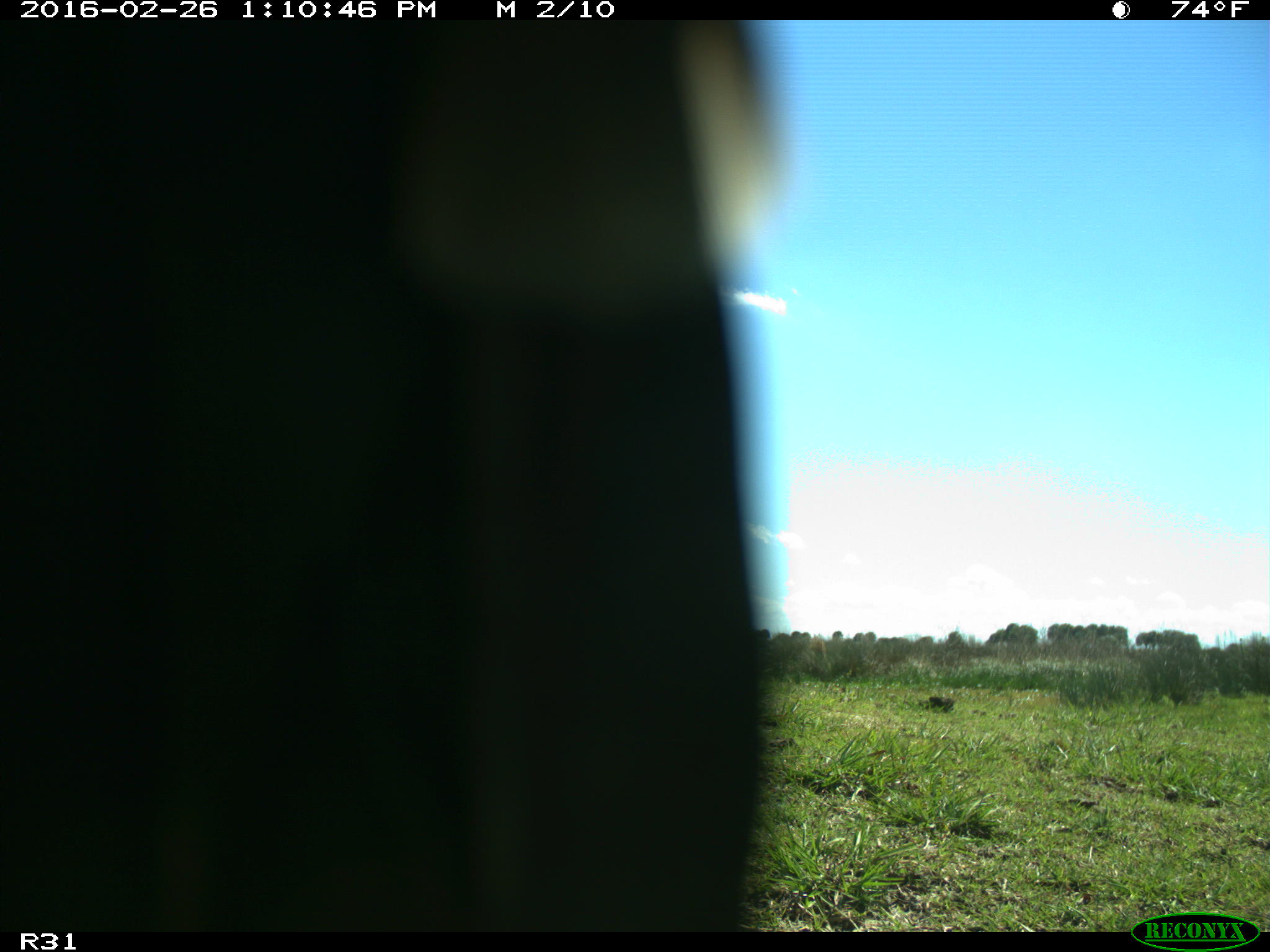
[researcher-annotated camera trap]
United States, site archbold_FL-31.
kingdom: Animalia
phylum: Chordata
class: Aves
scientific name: Aves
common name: birds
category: unidentified bird